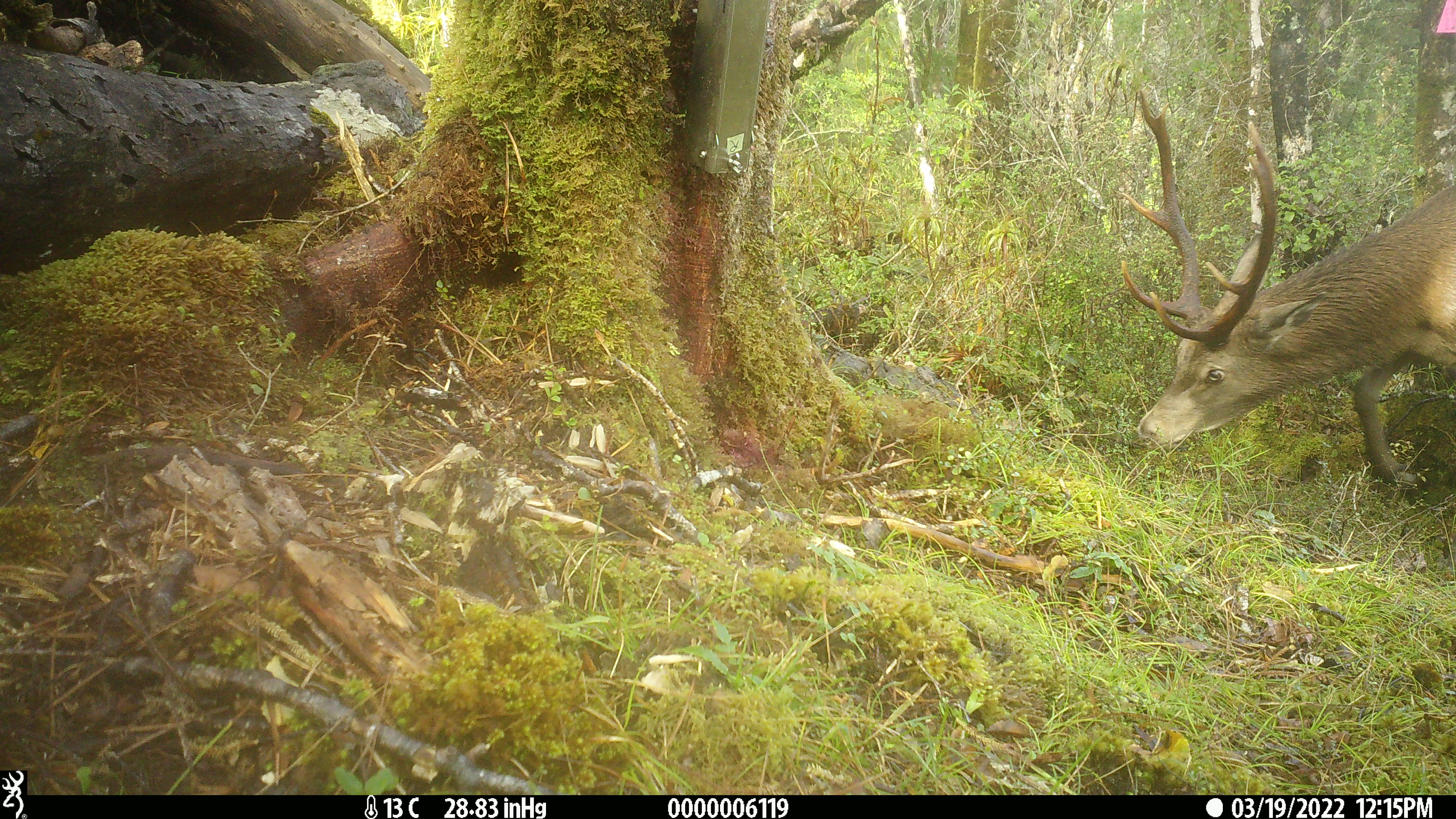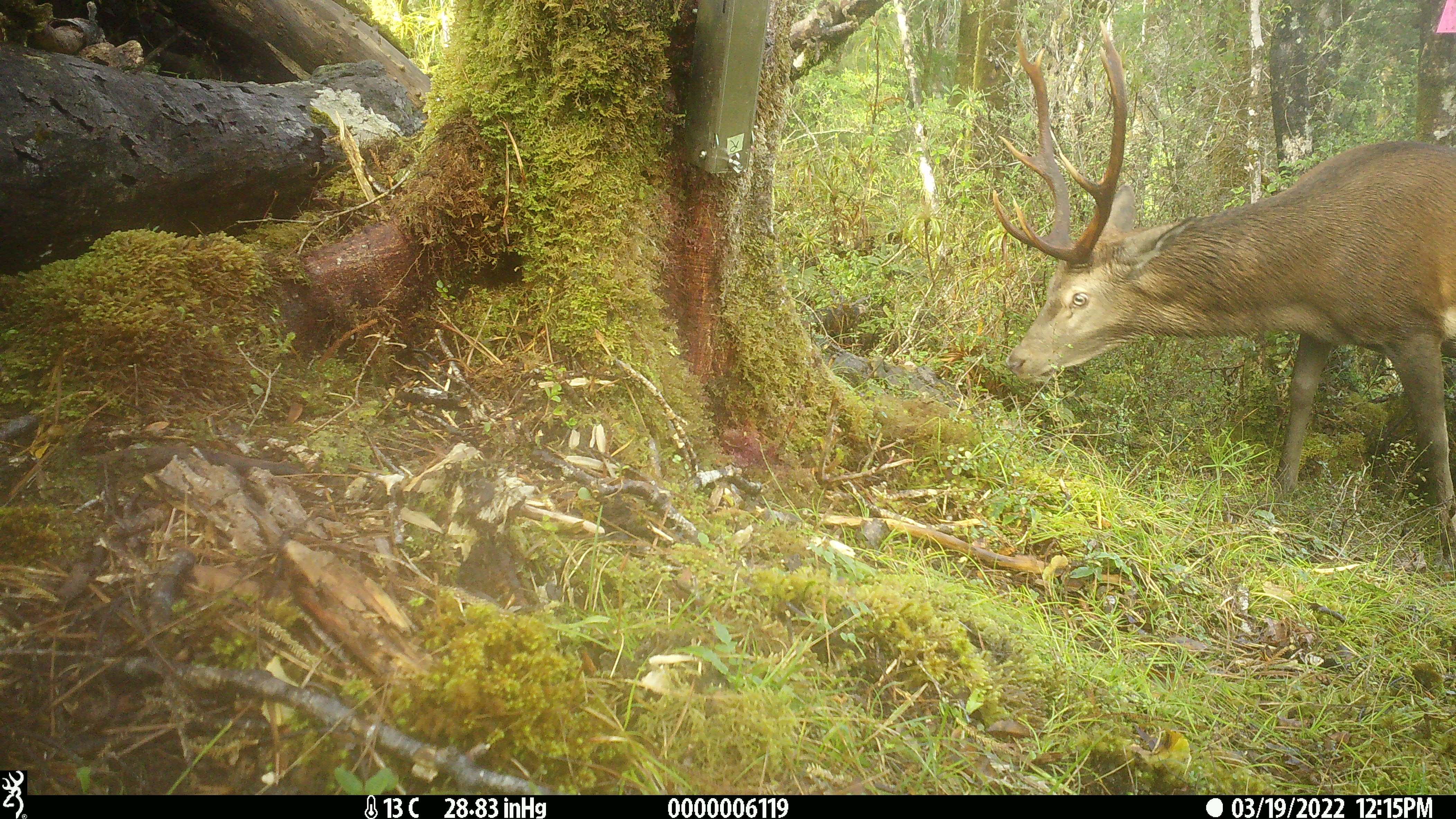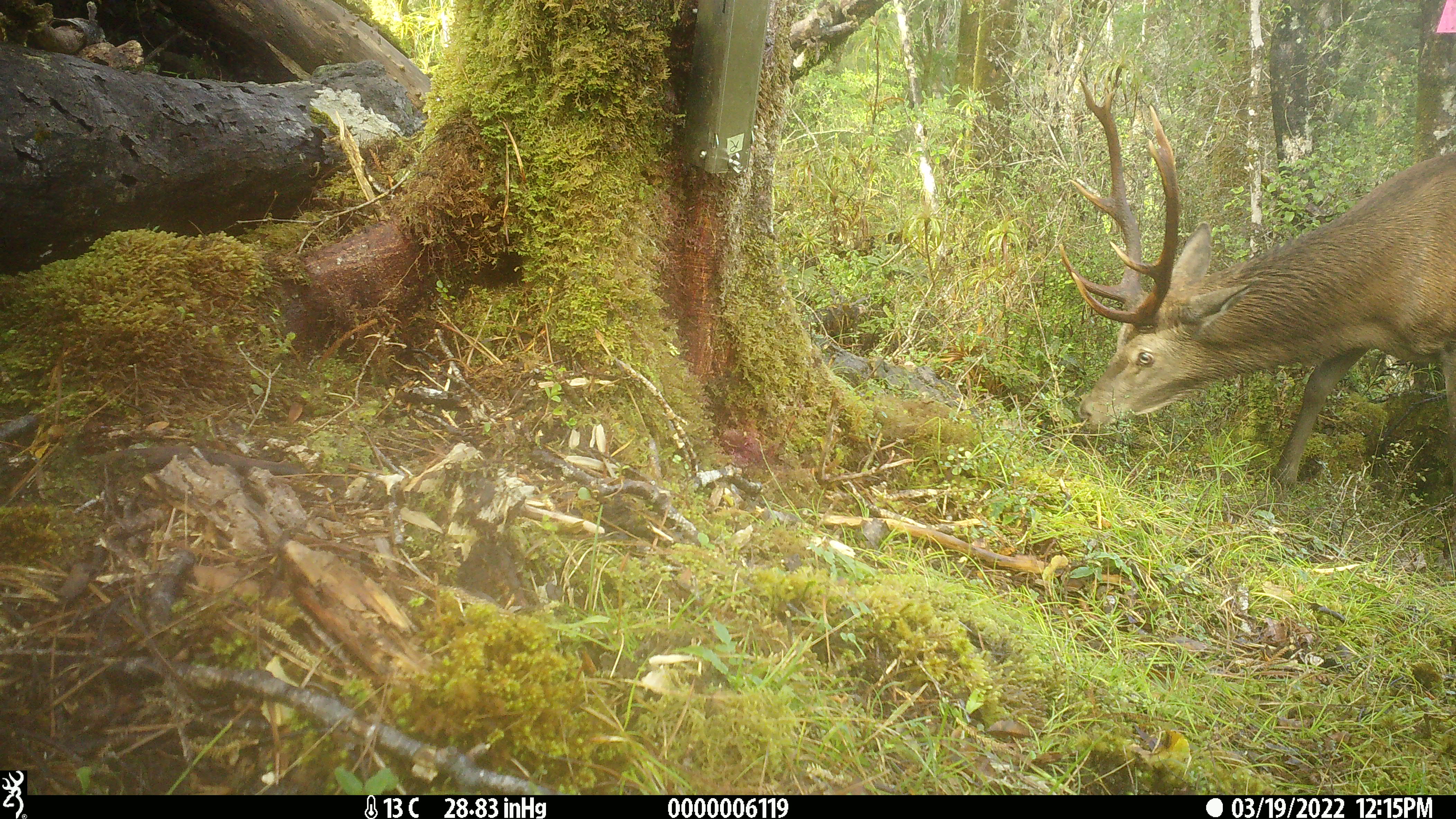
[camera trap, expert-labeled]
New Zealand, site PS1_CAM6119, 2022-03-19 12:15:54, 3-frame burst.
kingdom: Animalia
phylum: Chordata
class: Mammalia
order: Artiodactyla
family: Cervidae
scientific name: Cervidae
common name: deer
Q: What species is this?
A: Deer (Cervidae).